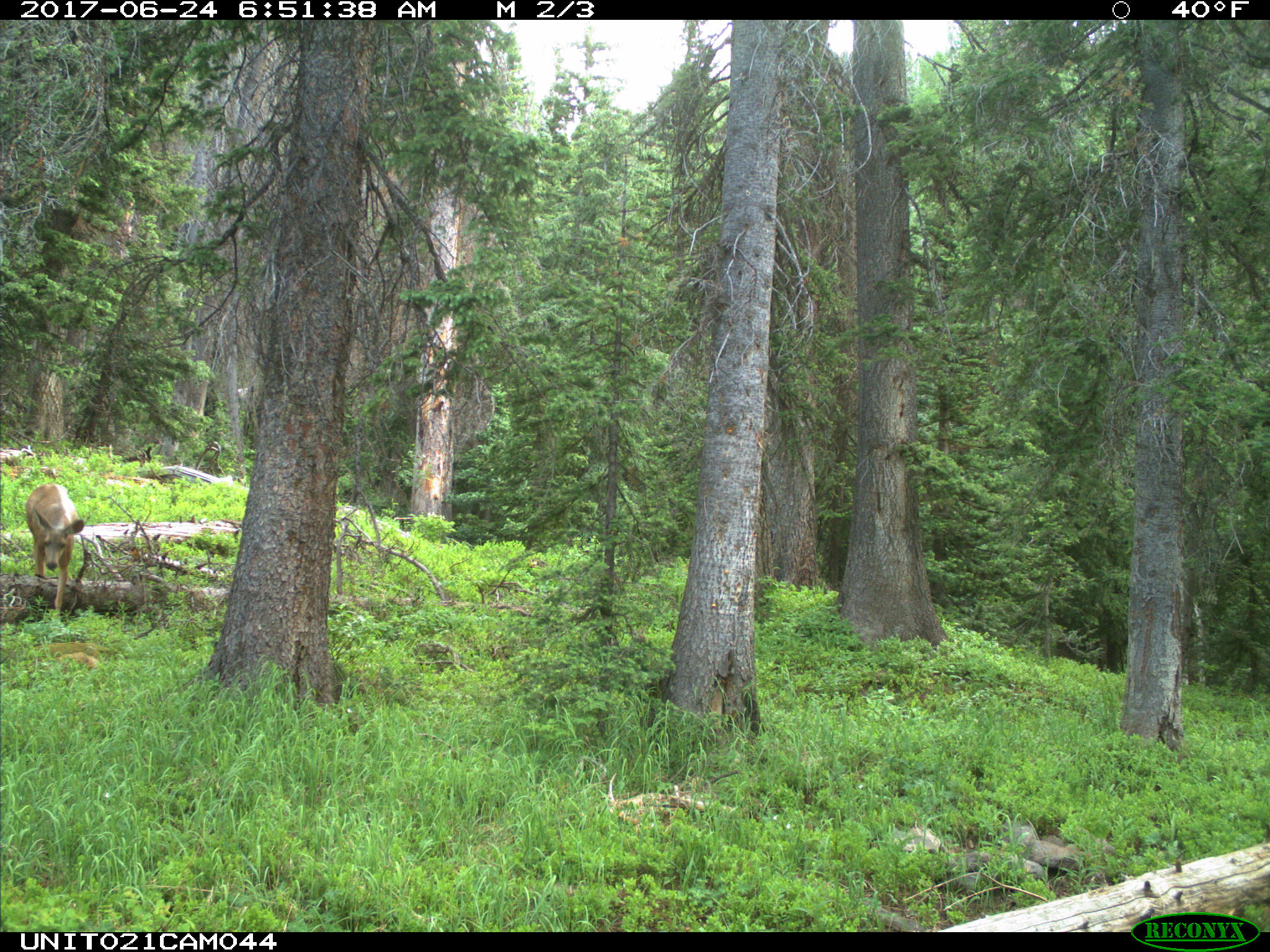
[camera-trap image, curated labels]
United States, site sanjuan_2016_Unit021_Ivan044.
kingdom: Animalia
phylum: Chordata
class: Mammalia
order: Artiodactyla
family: Cervidae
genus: Odocoileus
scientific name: Odocoileus hemionus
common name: mule deer